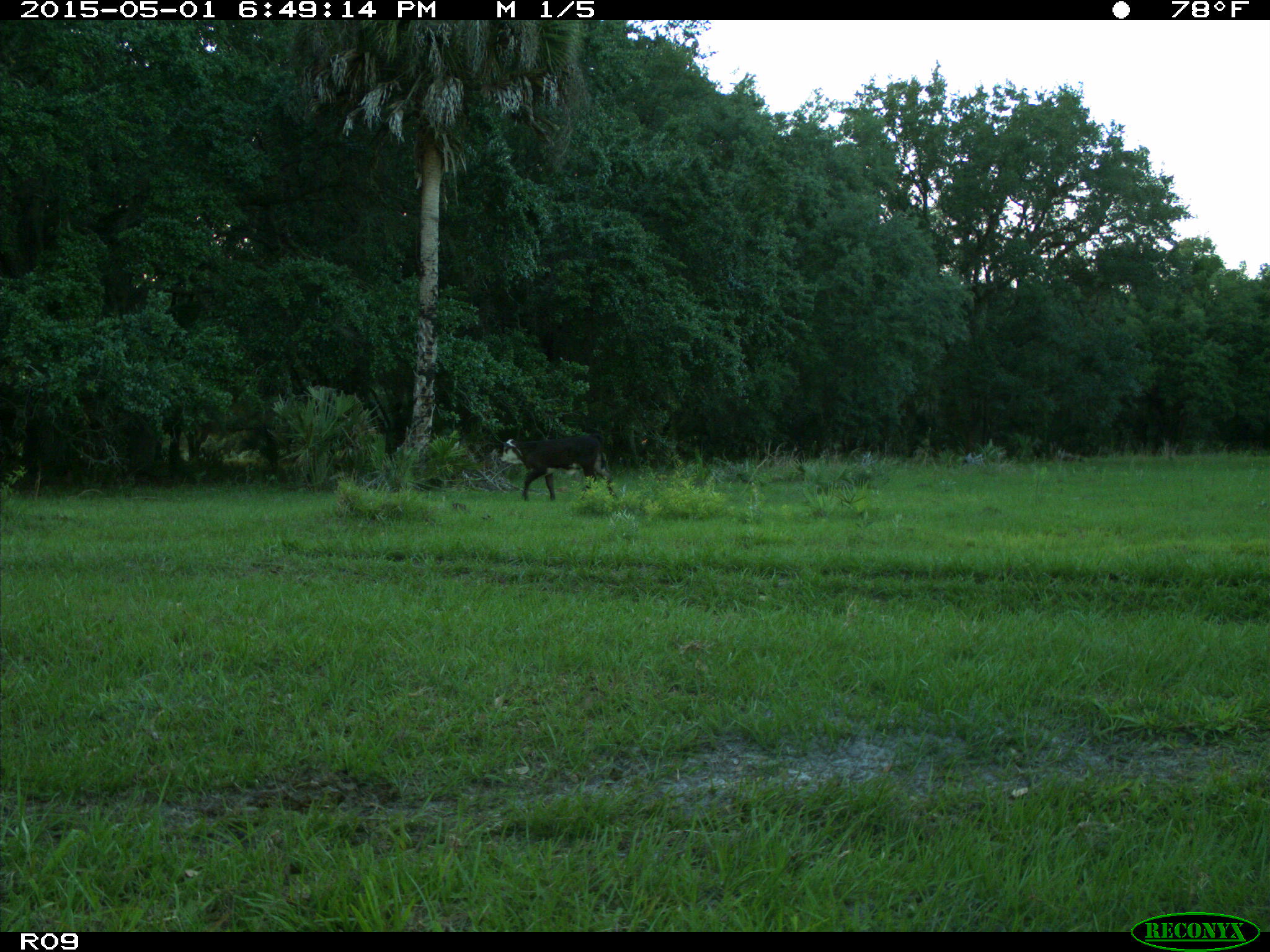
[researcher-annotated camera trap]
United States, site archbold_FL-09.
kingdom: Animalia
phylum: Chordata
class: Mammalia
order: Artiodactyla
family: Bovidae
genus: Bos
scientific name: Bos taurus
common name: domestic cow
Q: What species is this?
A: Bos taurus (domestic cow).